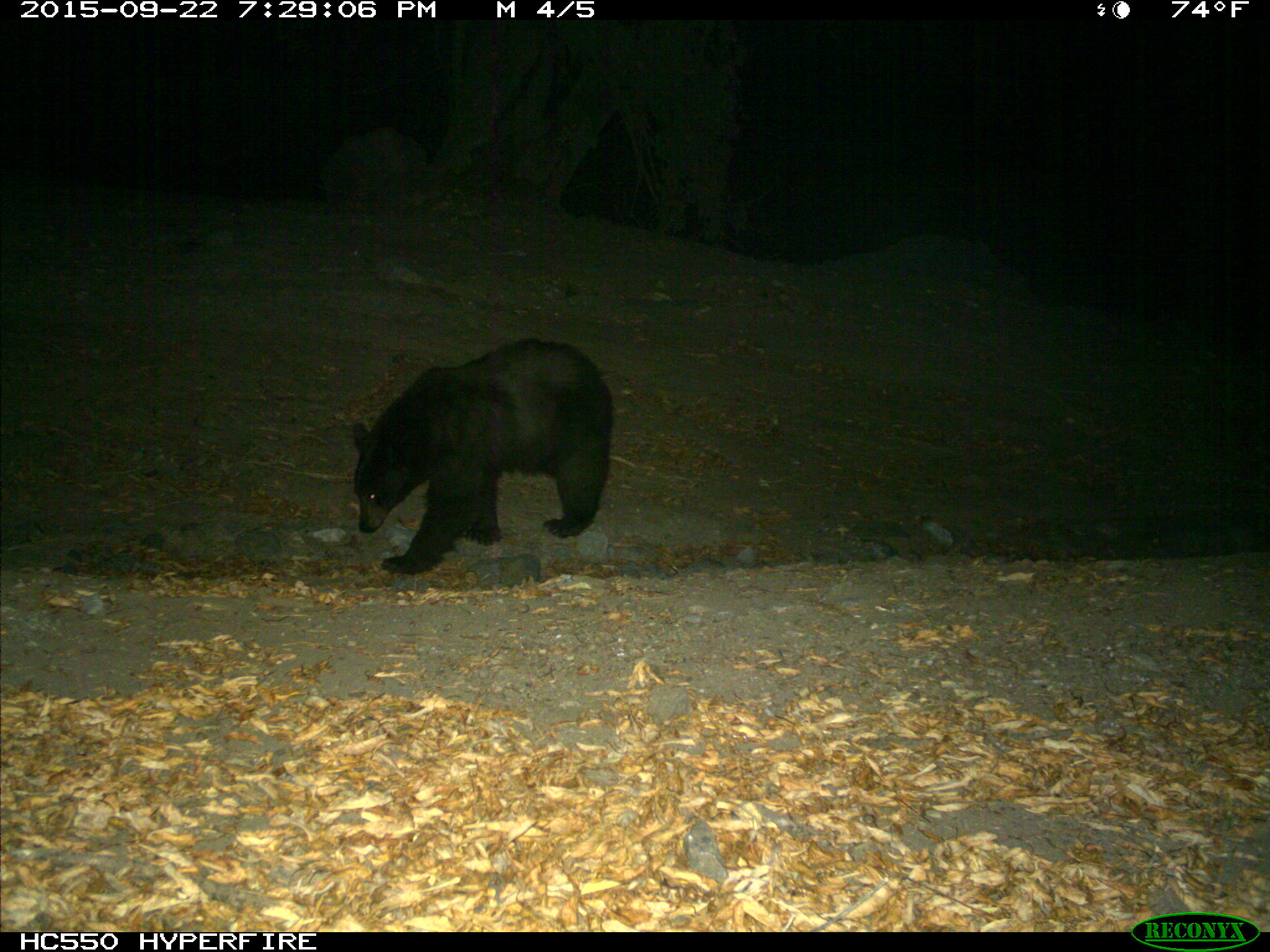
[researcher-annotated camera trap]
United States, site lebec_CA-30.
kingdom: Animalia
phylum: Chordata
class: Mammalia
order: Carnivora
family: Ursidae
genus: Ursus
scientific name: Ursus americanus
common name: american black bear